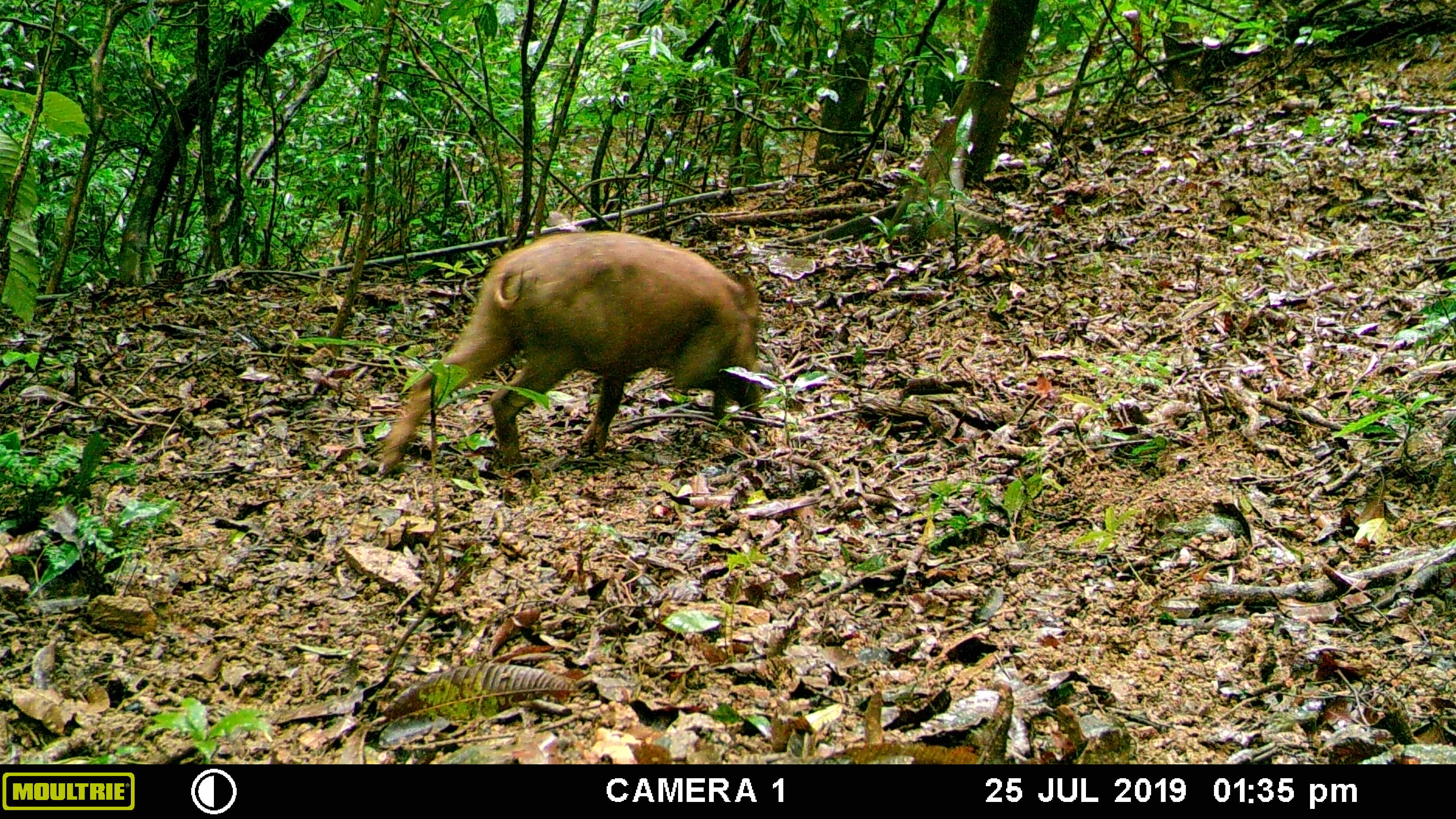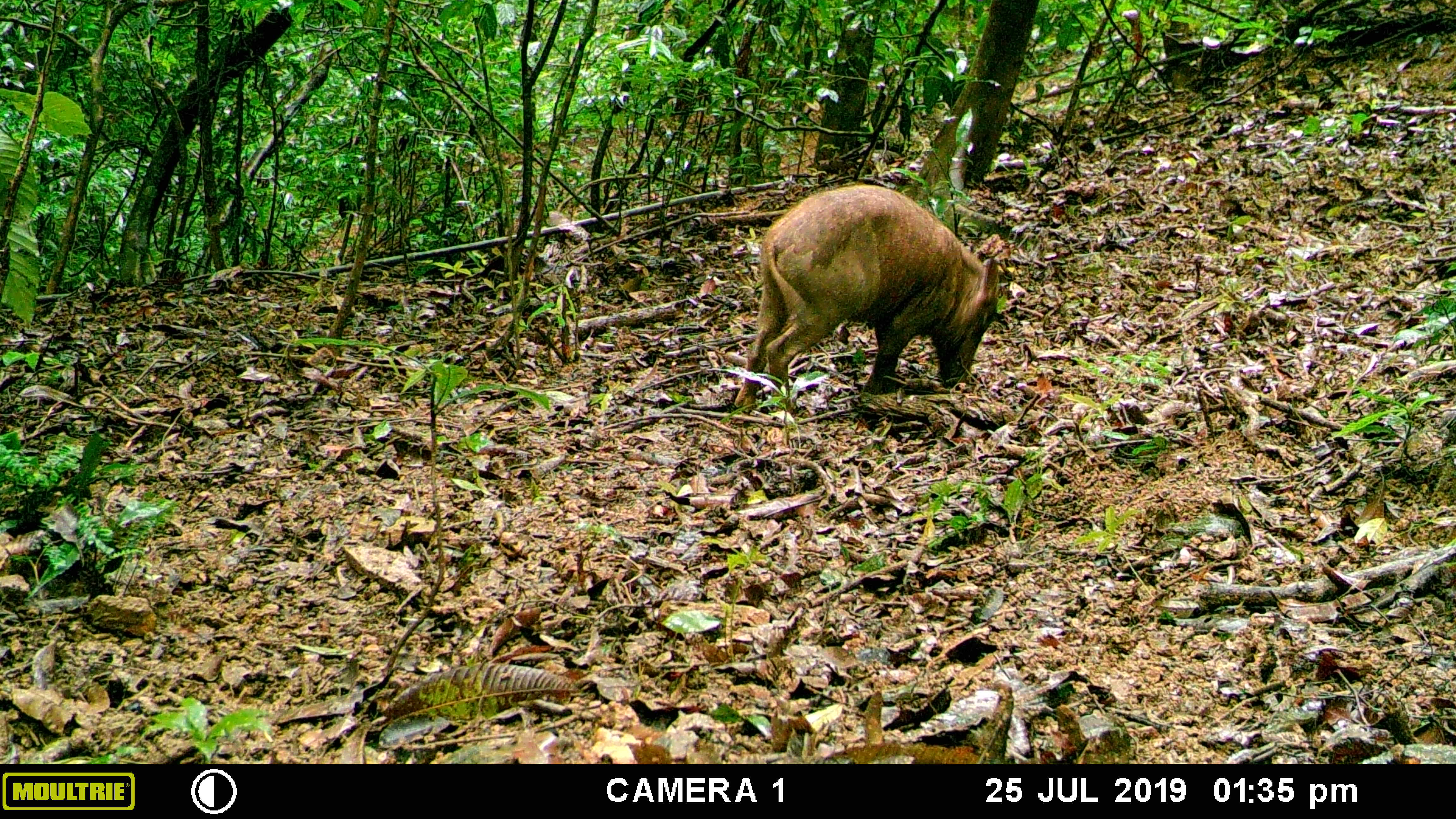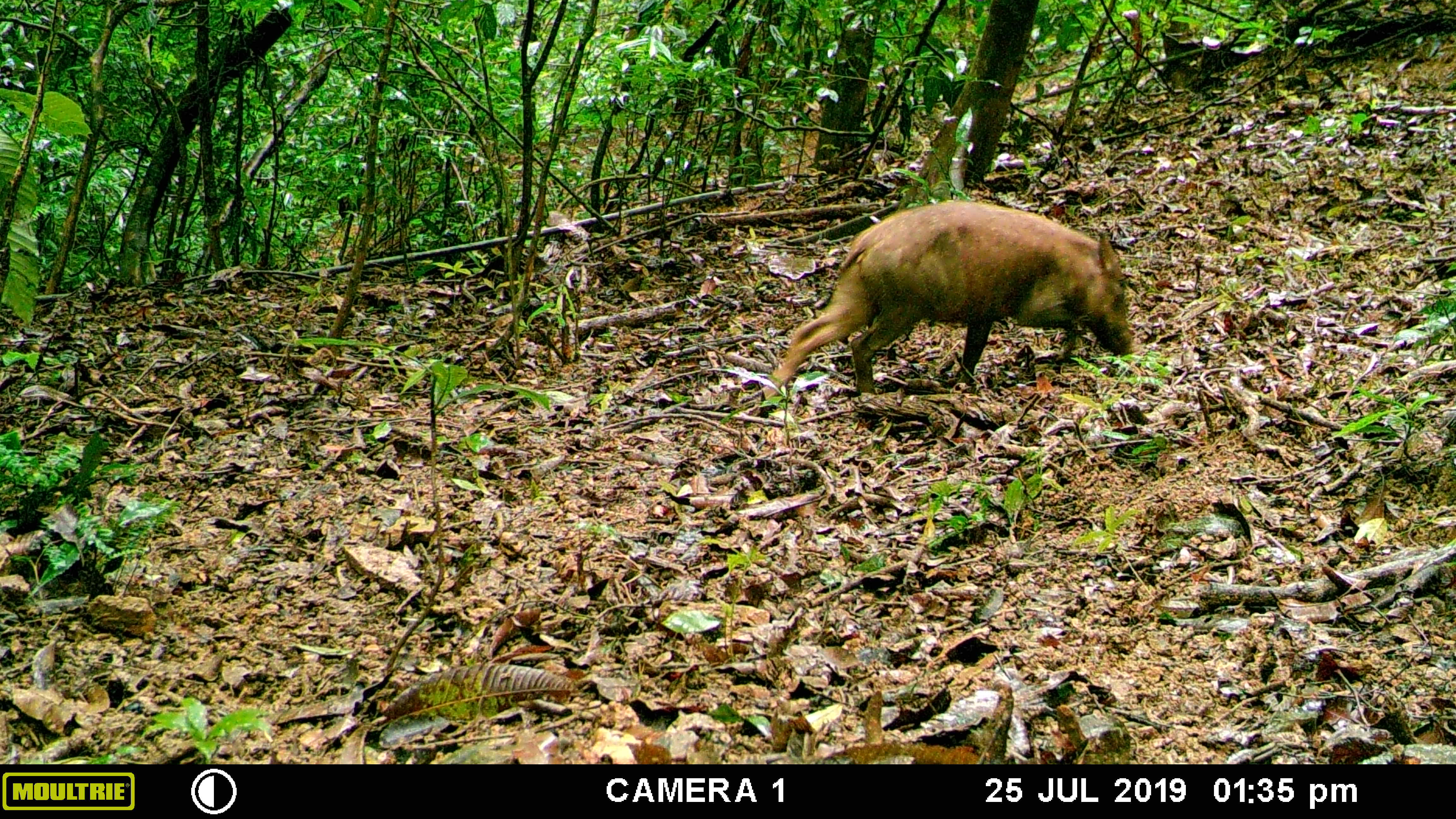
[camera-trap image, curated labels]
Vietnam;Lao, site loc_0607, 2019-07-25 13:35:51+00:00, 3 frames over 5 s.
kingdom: Animalia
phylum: Chordata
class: Mammalia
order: Artiodactyla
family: Suidae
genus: Sus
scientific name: Sus scrofa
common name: eurasian wild pig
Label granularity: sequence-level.